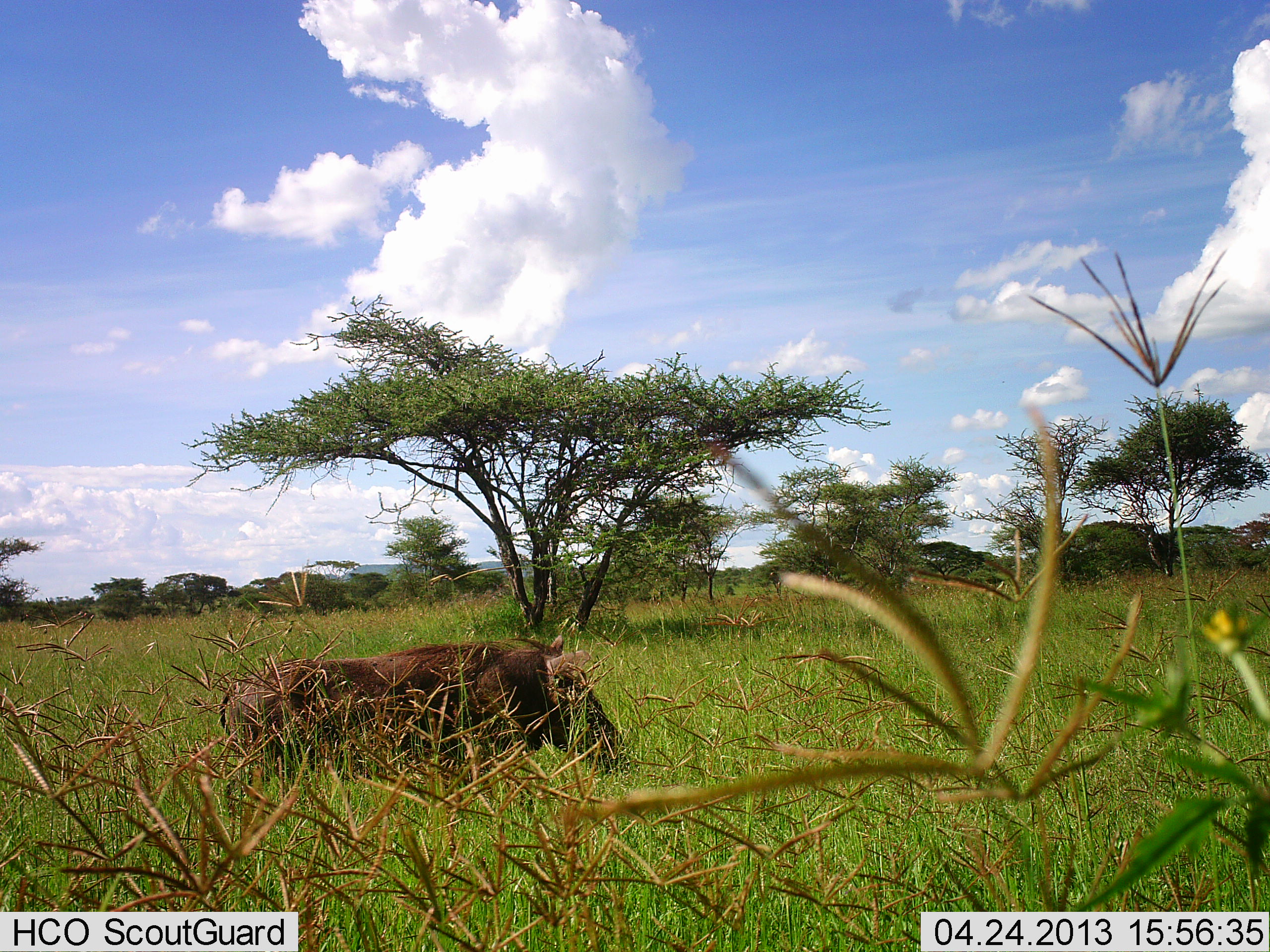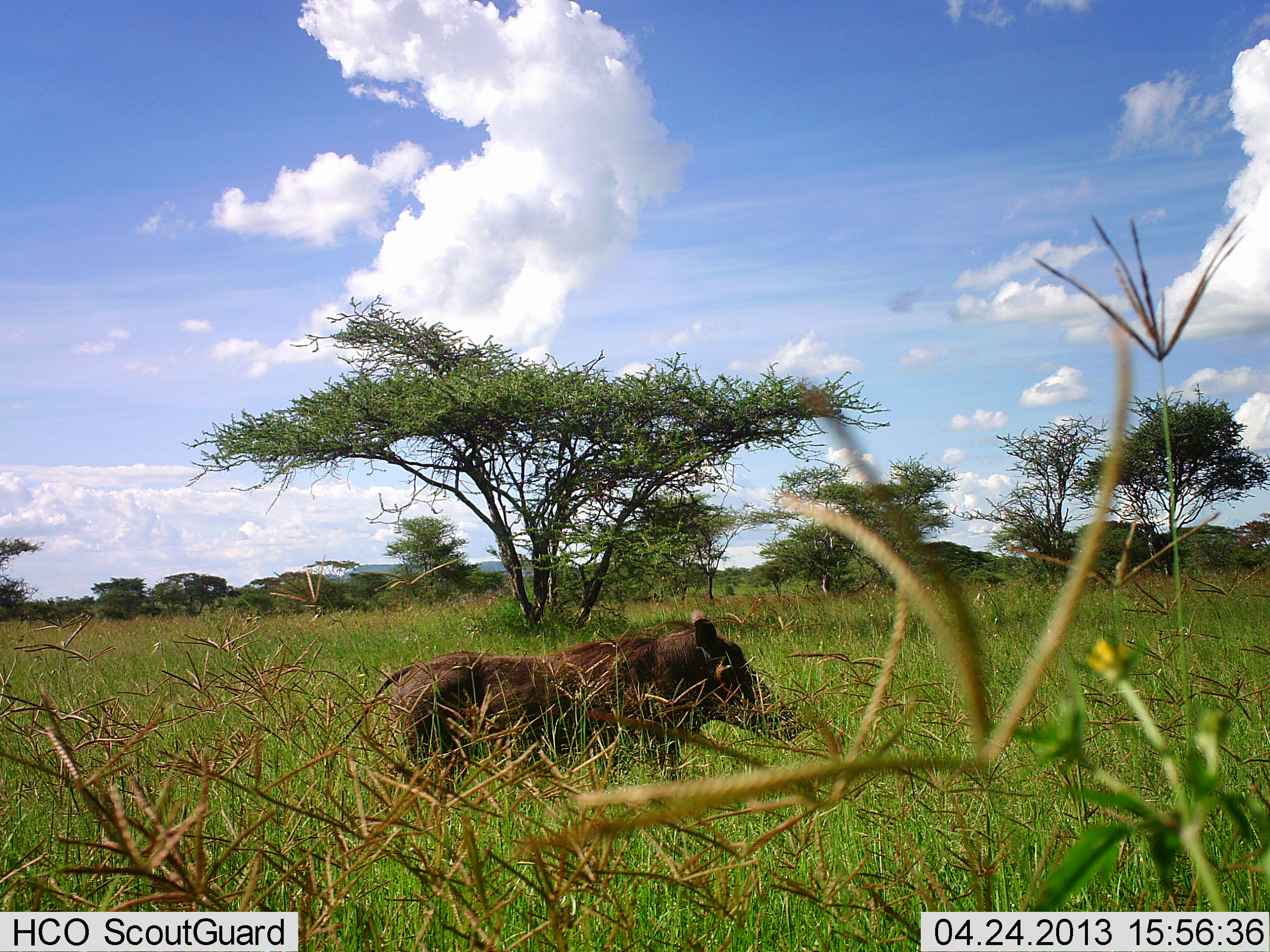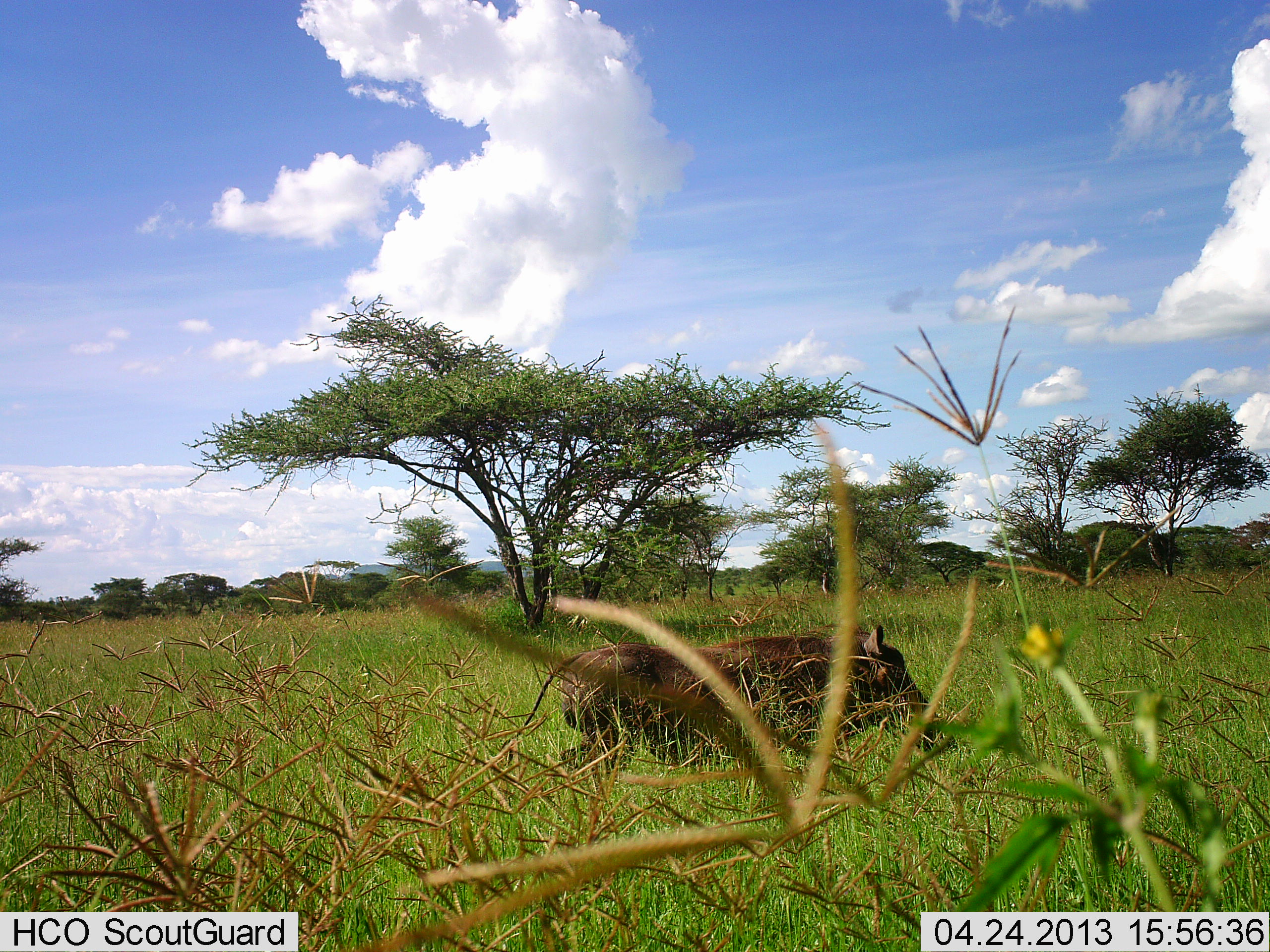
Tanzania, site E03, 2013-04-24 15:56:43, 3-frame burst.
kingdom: Animalia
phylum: Chordata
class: Mammalia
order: Artiodactyla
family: Suidae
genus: Phacochoerus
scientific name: Phacochoerus africanus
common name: warthog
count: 1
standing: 20%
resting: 0%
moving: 90%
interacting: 10%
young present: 0%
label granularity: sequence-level